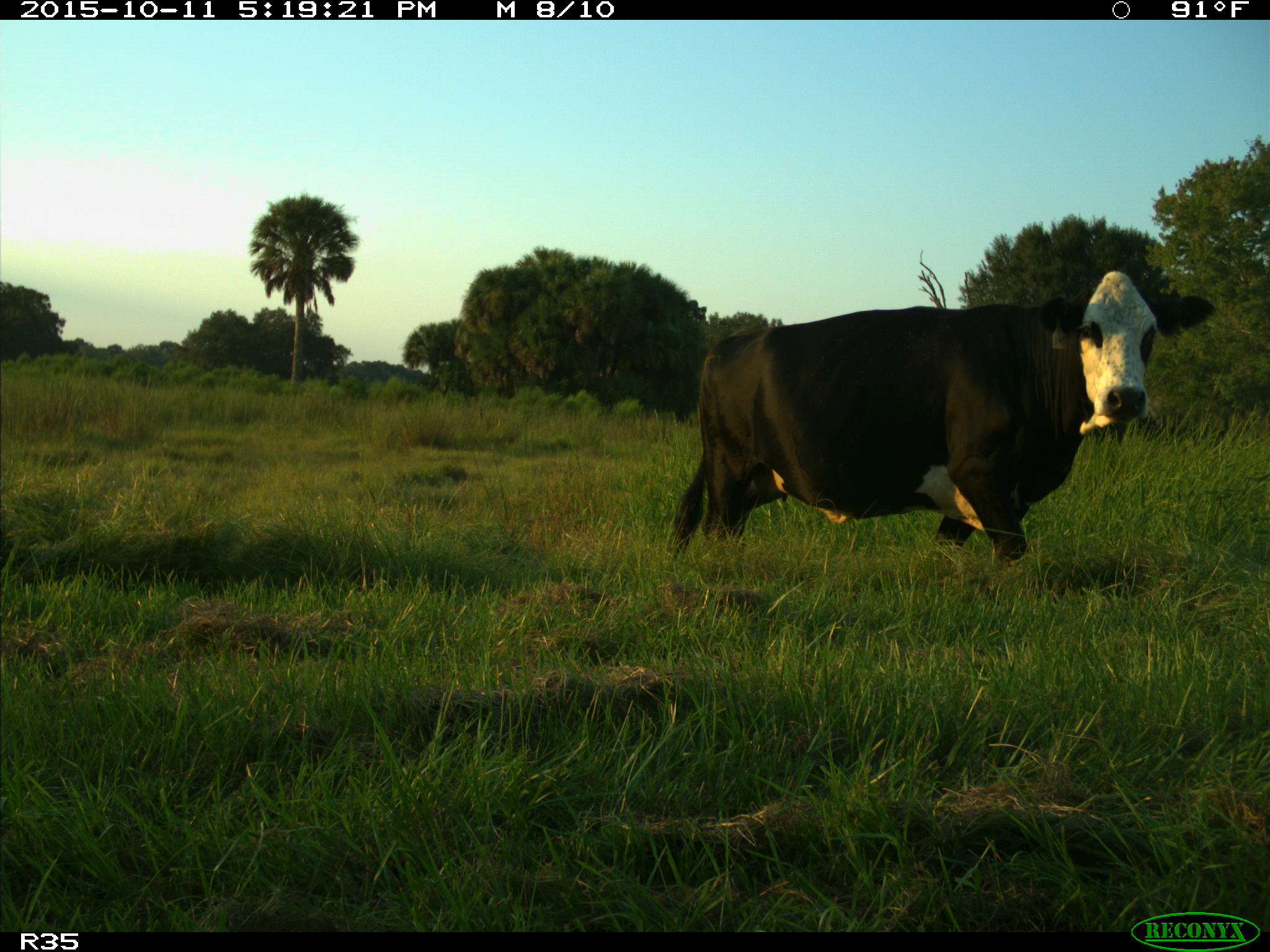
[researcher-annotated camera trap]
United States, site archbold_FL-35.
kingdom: Animalia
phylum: Chordata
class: Mammalia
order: Artiodactyla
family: Bovidae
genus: Bos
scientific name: Bos taurus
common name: domestic cow